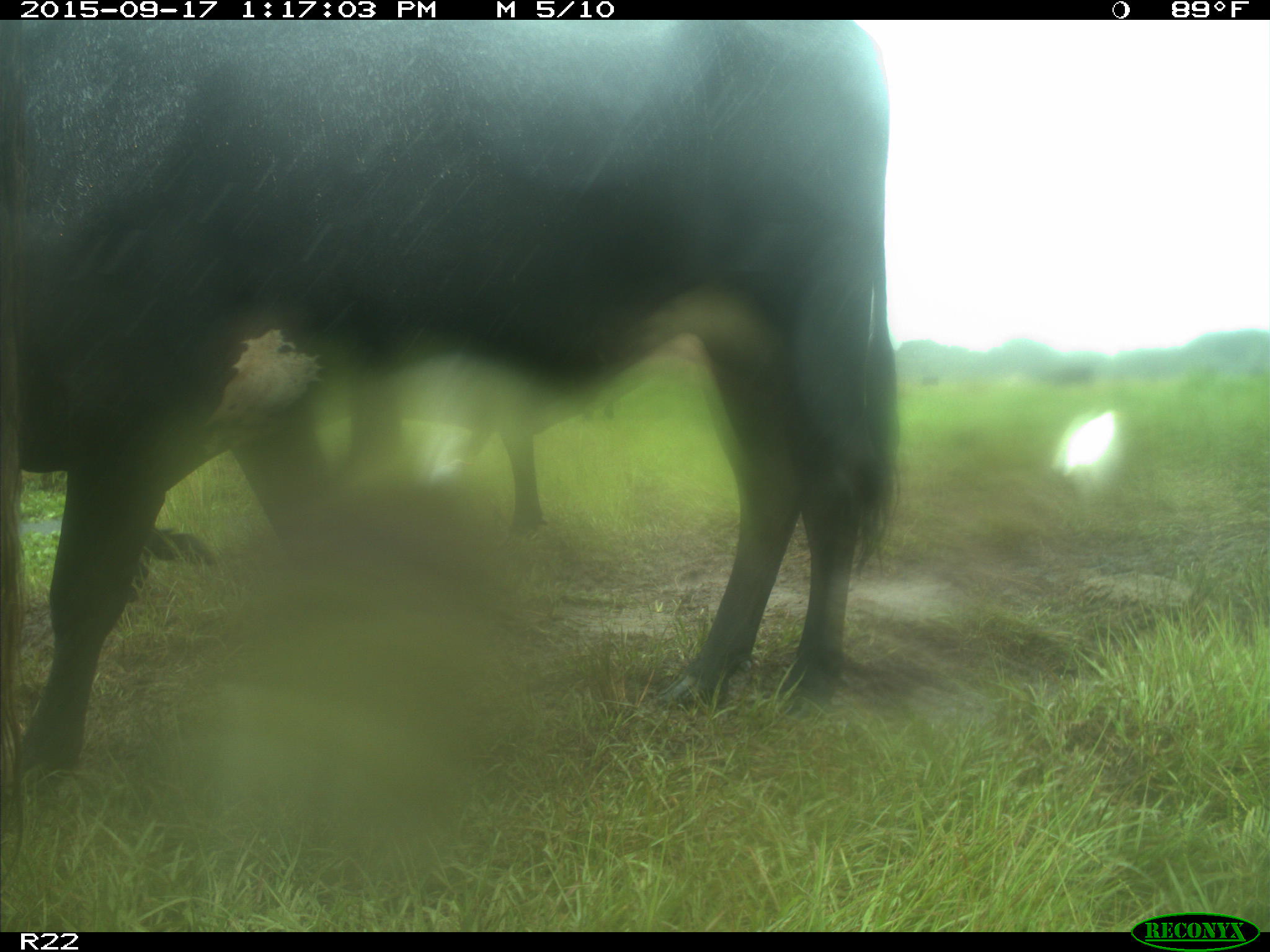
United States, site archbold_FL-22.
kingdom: Animalia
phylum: Chordata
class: Mammalia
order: Artiodactyla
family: Bovidae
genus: Bos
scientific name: Bos taurus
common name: domestic cow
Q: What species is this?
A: Bos taurus (domestic cow).